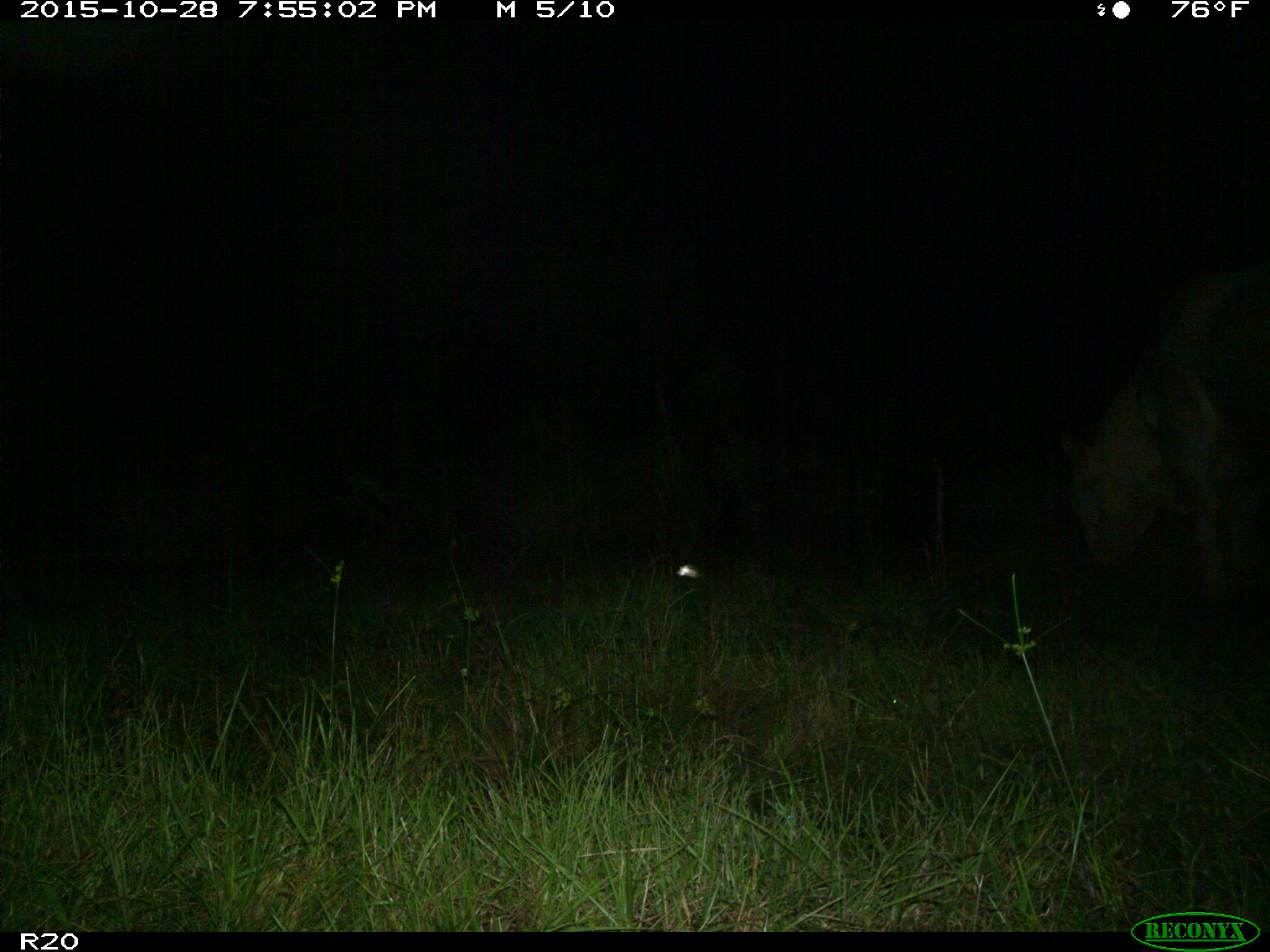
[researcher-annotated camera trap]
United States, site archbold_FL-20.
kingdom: Animalia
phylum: Chordata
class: Mammalia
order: Artiodactyla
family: Bovidae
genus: Bos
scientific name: Bos taurus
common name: domestic cow